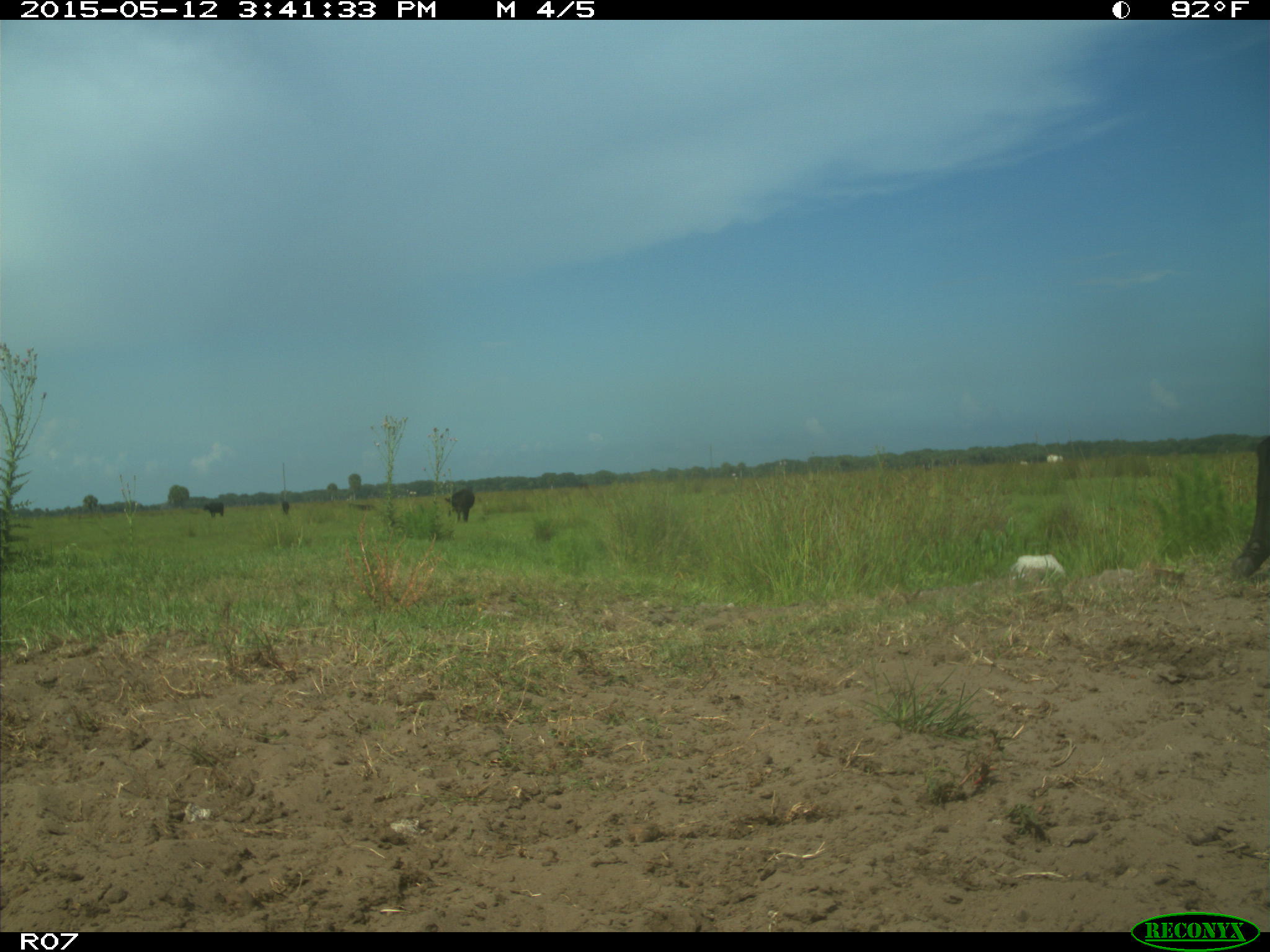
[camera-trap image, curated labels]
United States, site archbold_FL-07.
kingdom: Animalia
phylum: Chordata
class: Mammalia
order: Artiodactyla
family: Bovidae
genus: Bos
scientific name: Bos taurus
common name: domestic cow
Bos taurus (domestic cow).